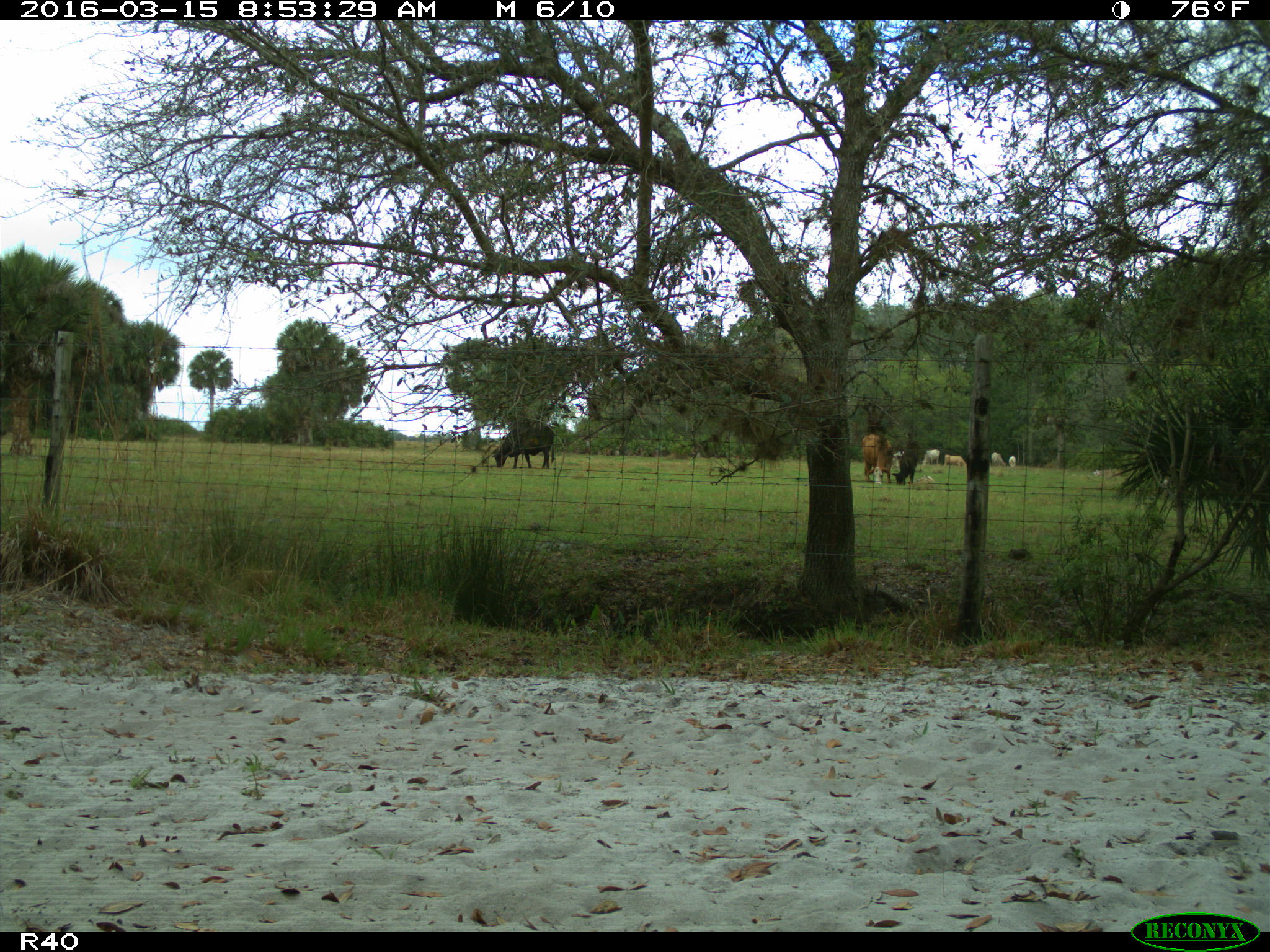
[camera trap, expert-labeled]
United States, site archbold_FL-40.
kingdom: Animalia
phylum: Chordata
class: Mammalia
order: Artiodactyla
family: Bovidae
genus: Bos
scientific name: Bos taurus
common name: domestic cow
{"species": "Bos taurus (domestic cow)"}